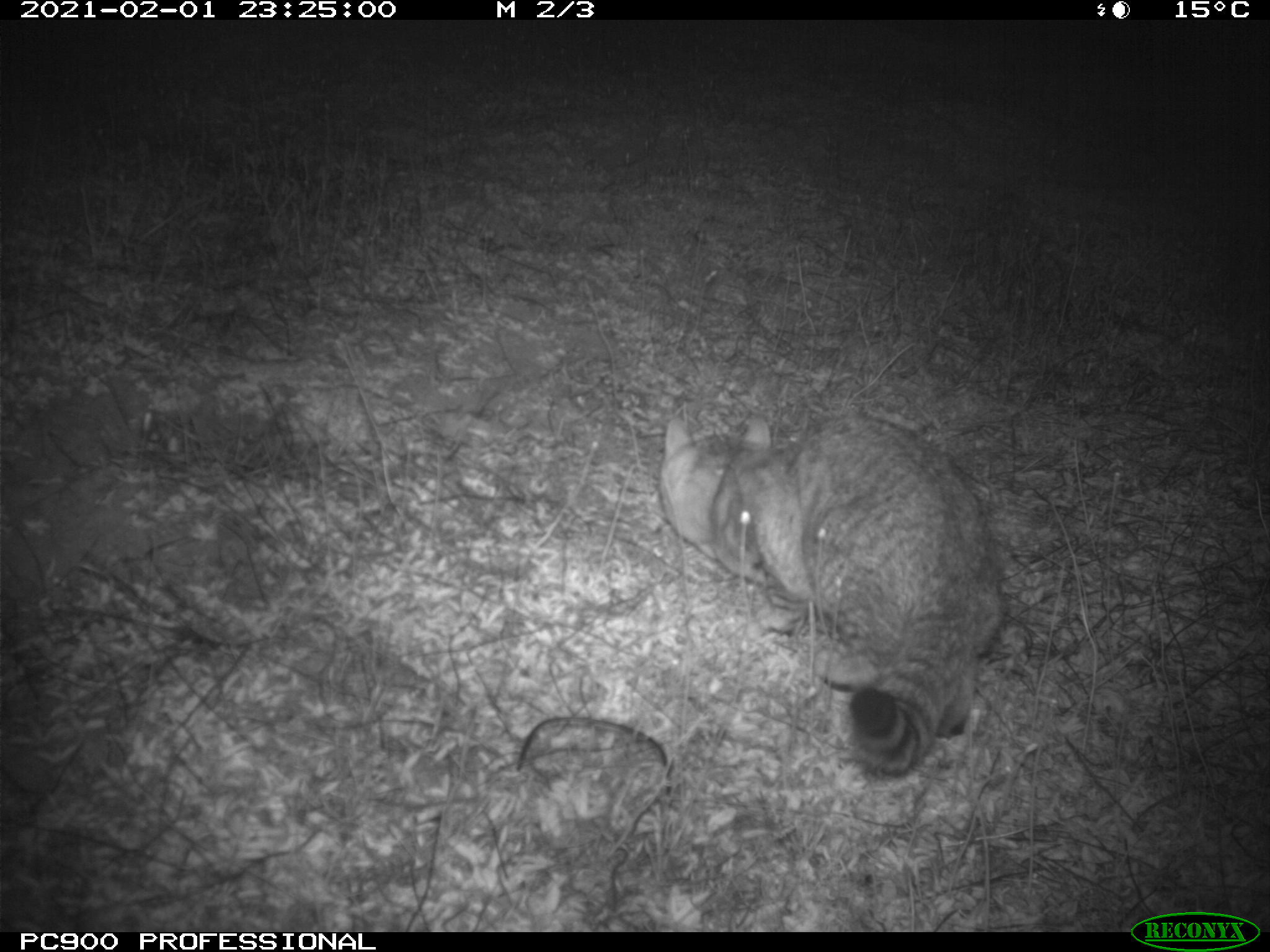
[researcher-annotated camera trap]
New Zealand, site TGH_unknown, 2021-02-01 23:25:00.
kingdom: Animalia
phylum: Chordata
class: Mammalia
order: Carnivora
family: Felidae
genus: Felis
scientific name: Felis catus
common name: domestic cat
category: cat